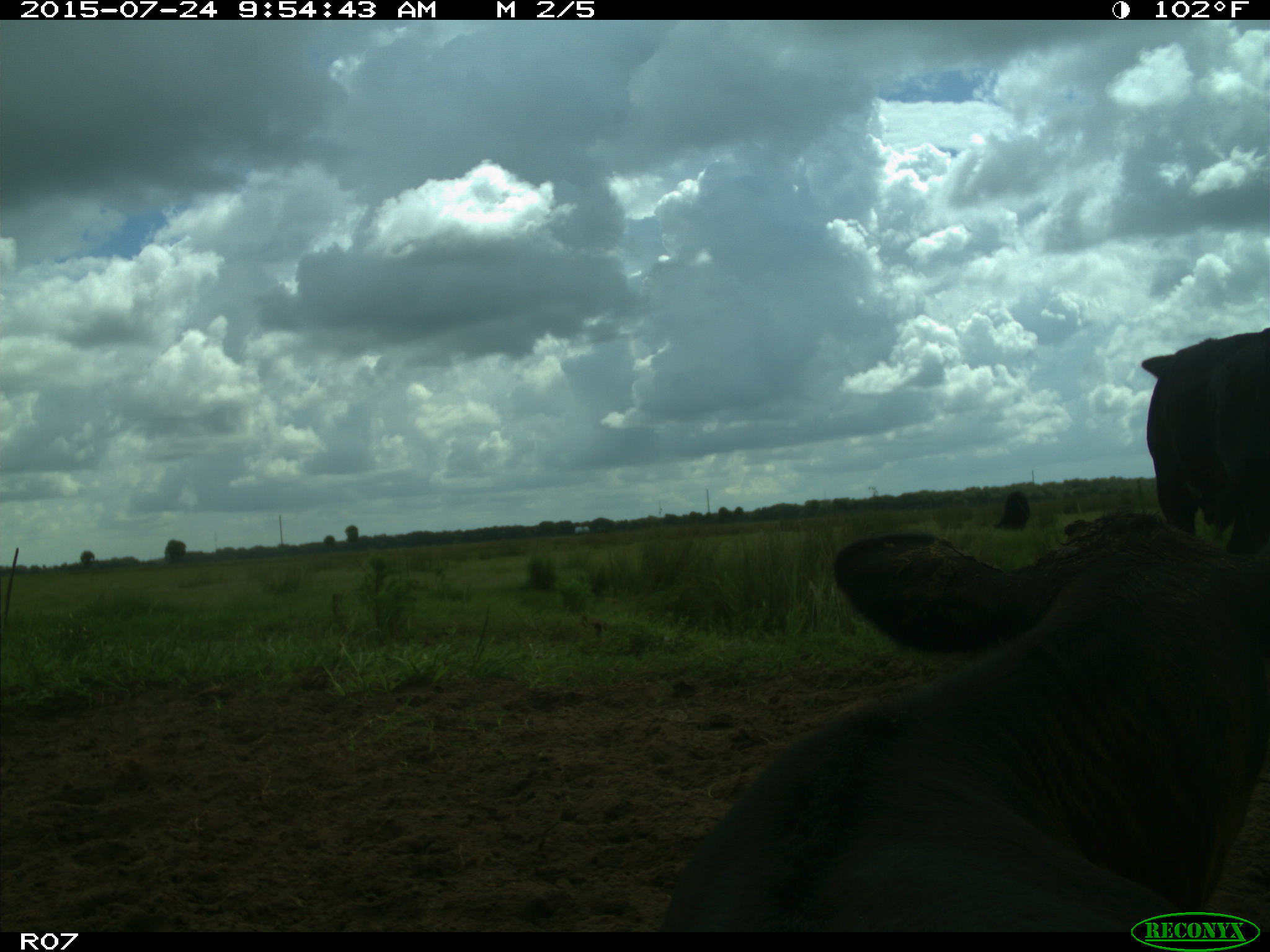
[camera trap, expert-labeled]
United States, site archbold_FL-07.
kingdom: Animalia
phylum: Chordata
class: Mammalia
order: Artiodactyla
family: Bovidae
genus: Bos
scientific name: Bos taurus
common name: domestic cow